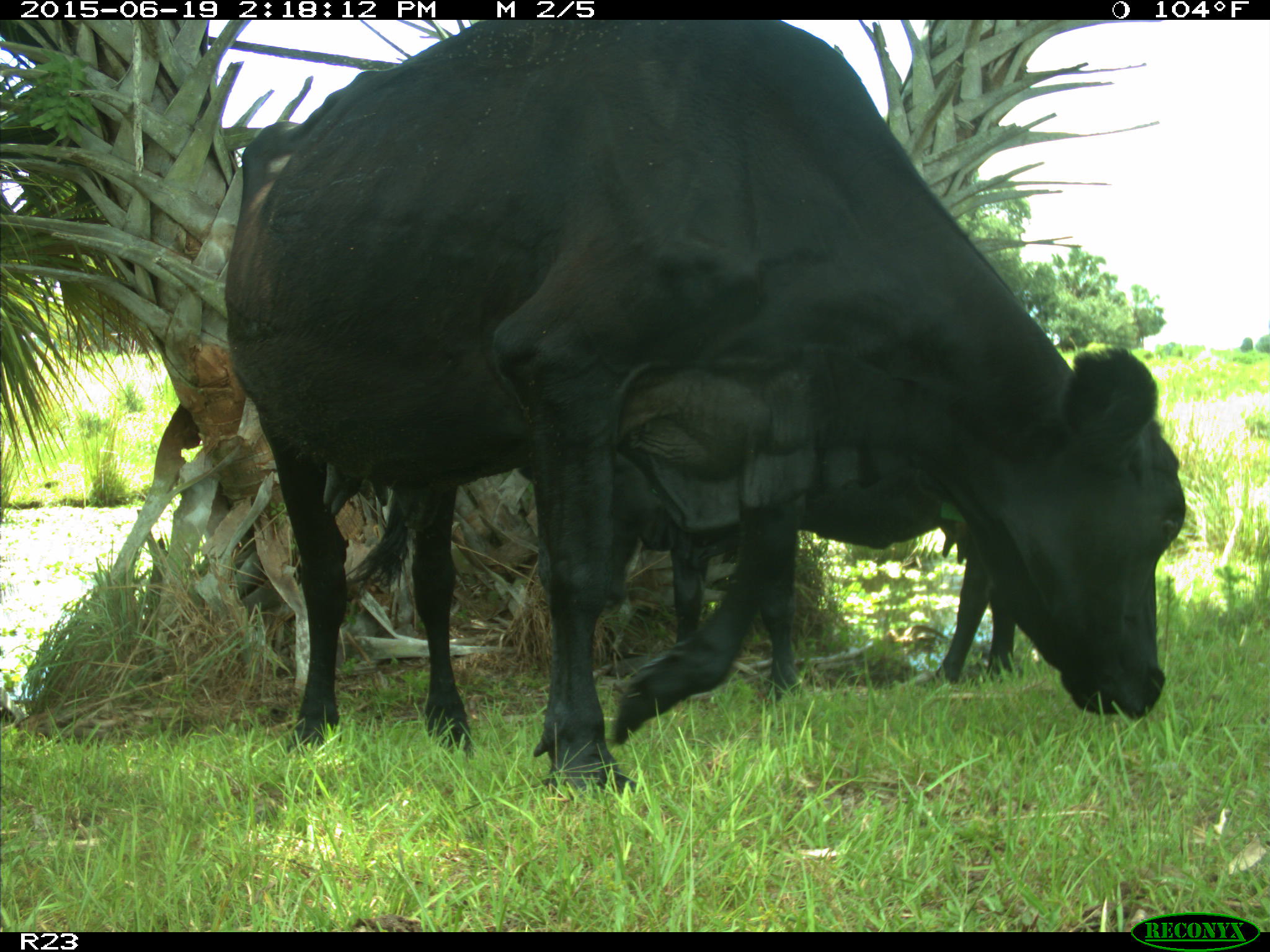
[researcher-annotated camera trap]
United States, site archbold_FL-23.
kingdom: Animalia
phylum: Chordata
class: Mammalia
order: Artiodactyla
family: Bovidae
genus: Bos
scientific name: Bos taurus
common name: domestic cow